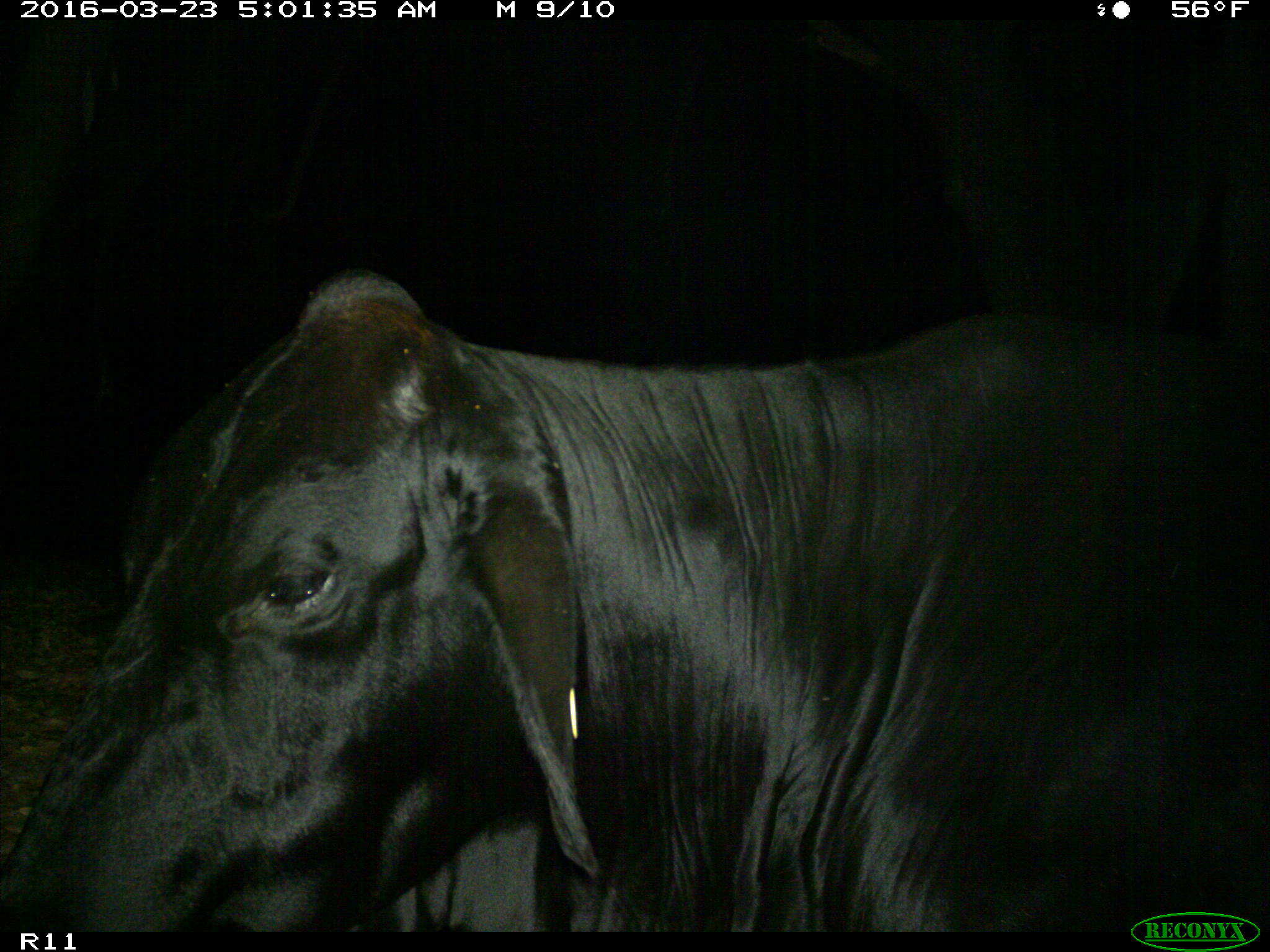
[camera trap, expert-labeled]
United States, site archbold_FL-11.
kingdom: Animalia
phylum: Chordata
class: Mammalia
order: Artiodactyla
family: Bovidae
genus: Bos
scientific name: Bos taurus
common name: domestic cow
Bos taurus (domestic cow).